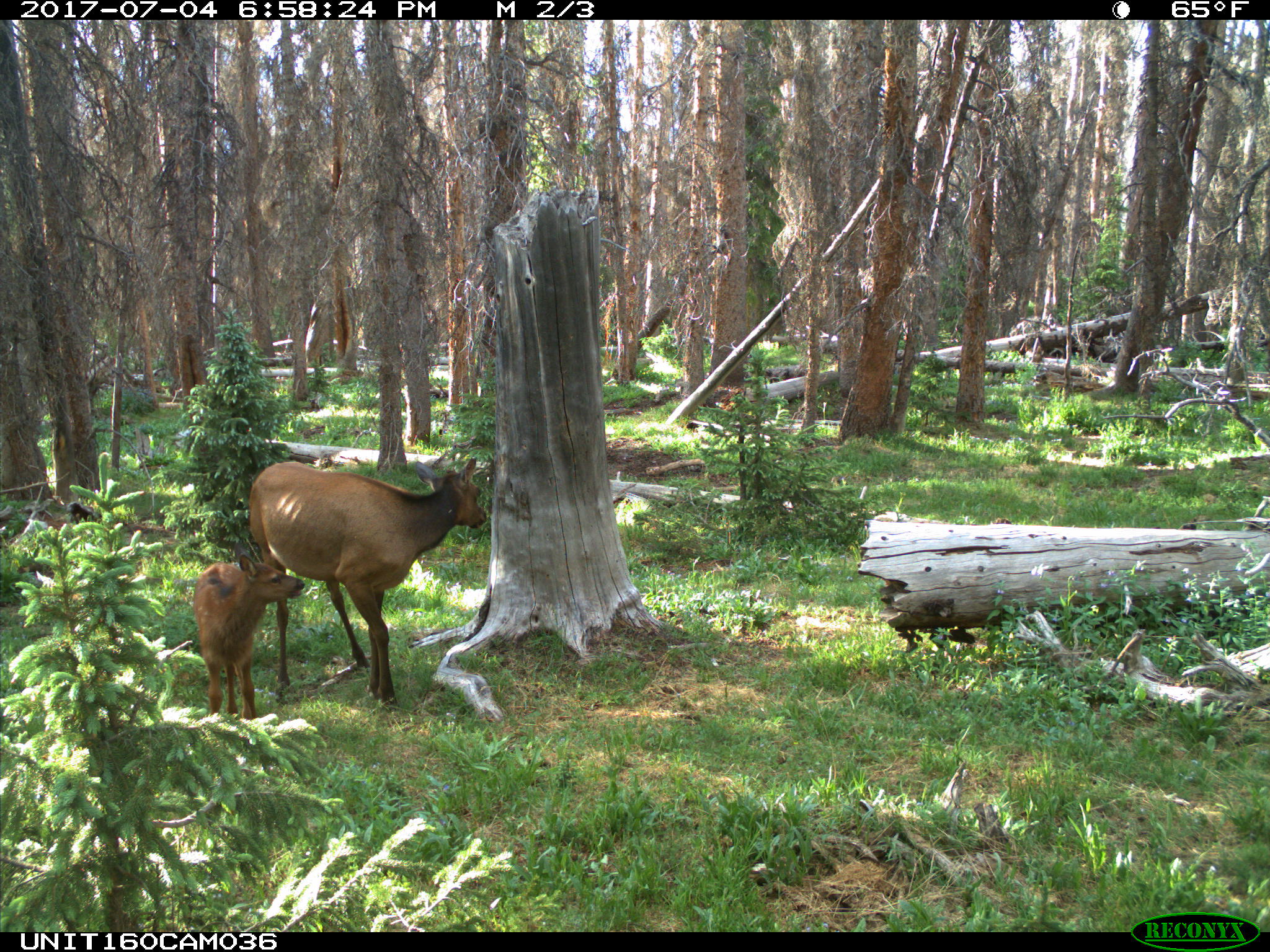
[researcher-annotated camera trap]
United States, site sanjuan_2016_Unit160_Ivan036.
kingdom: Animalia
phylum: Chordata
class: Mammalia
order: Artiodactyla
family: Cervidae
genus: Cervus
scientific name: Cervus elaphus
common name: red deer